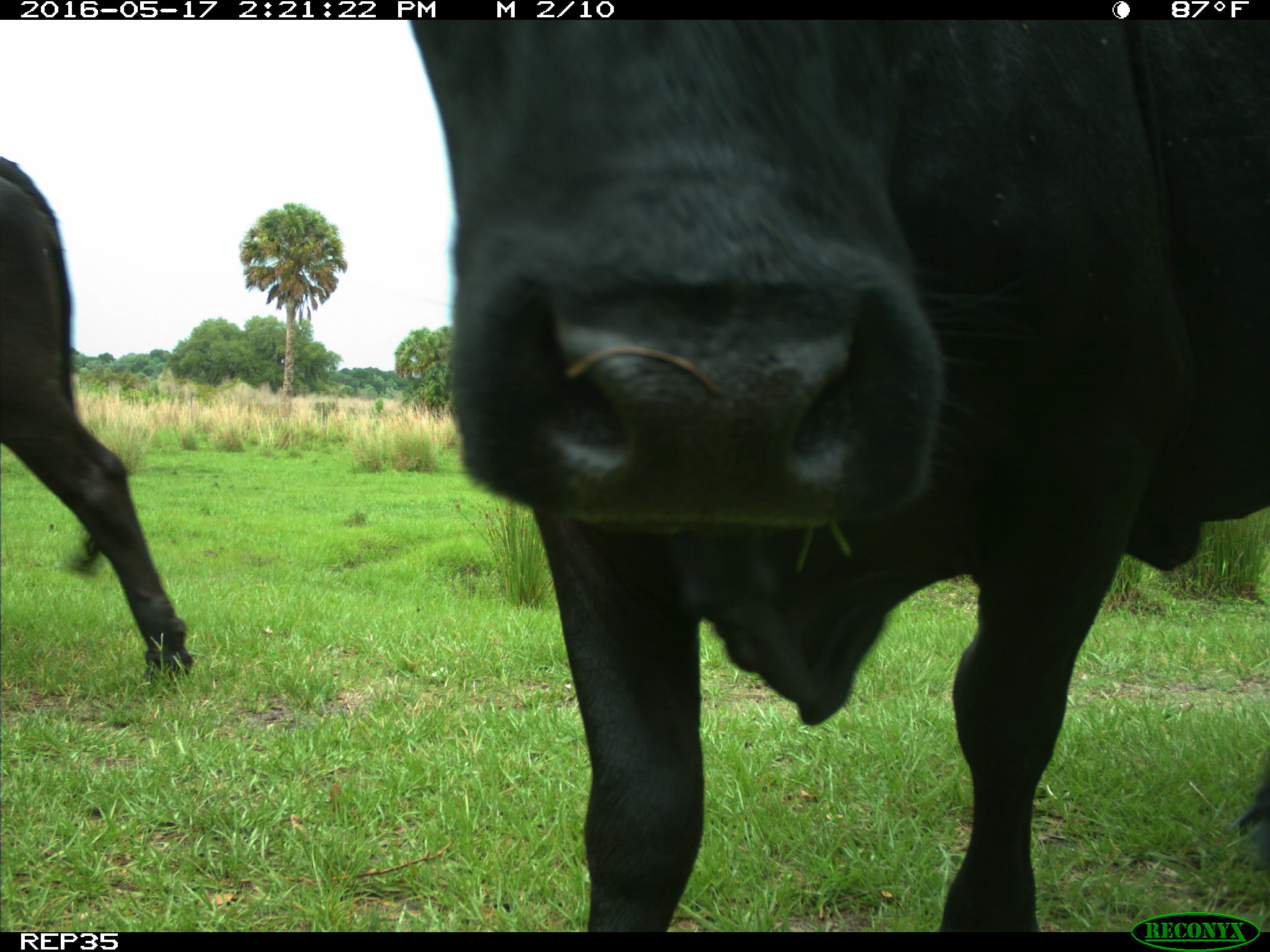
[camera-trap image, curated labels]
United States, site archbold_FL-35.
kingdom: Animalia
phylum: Chordata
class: Mammalia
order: Artiodactyla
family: Bovidae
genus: Bos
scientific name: Bos taurus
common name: domestic cow